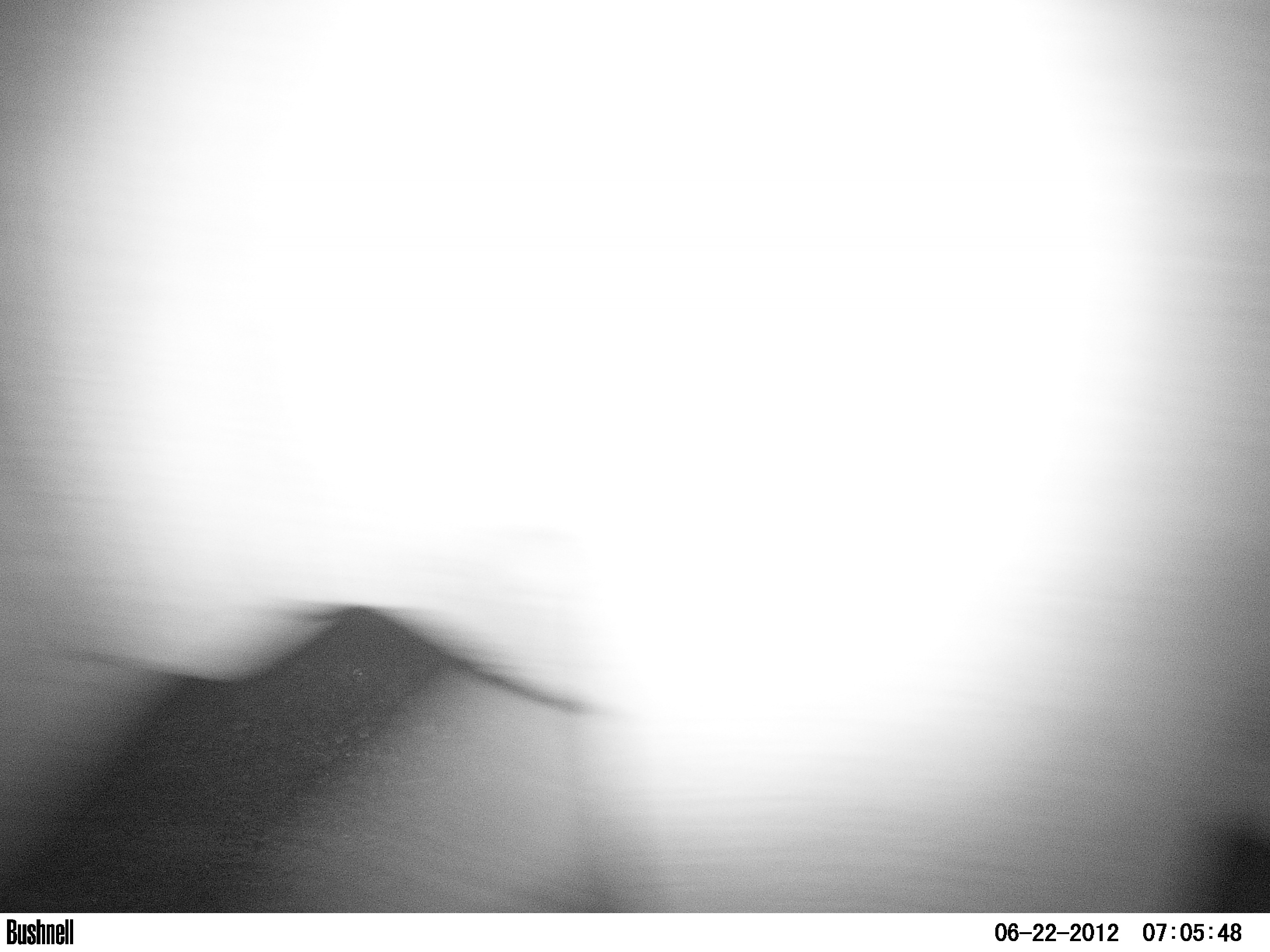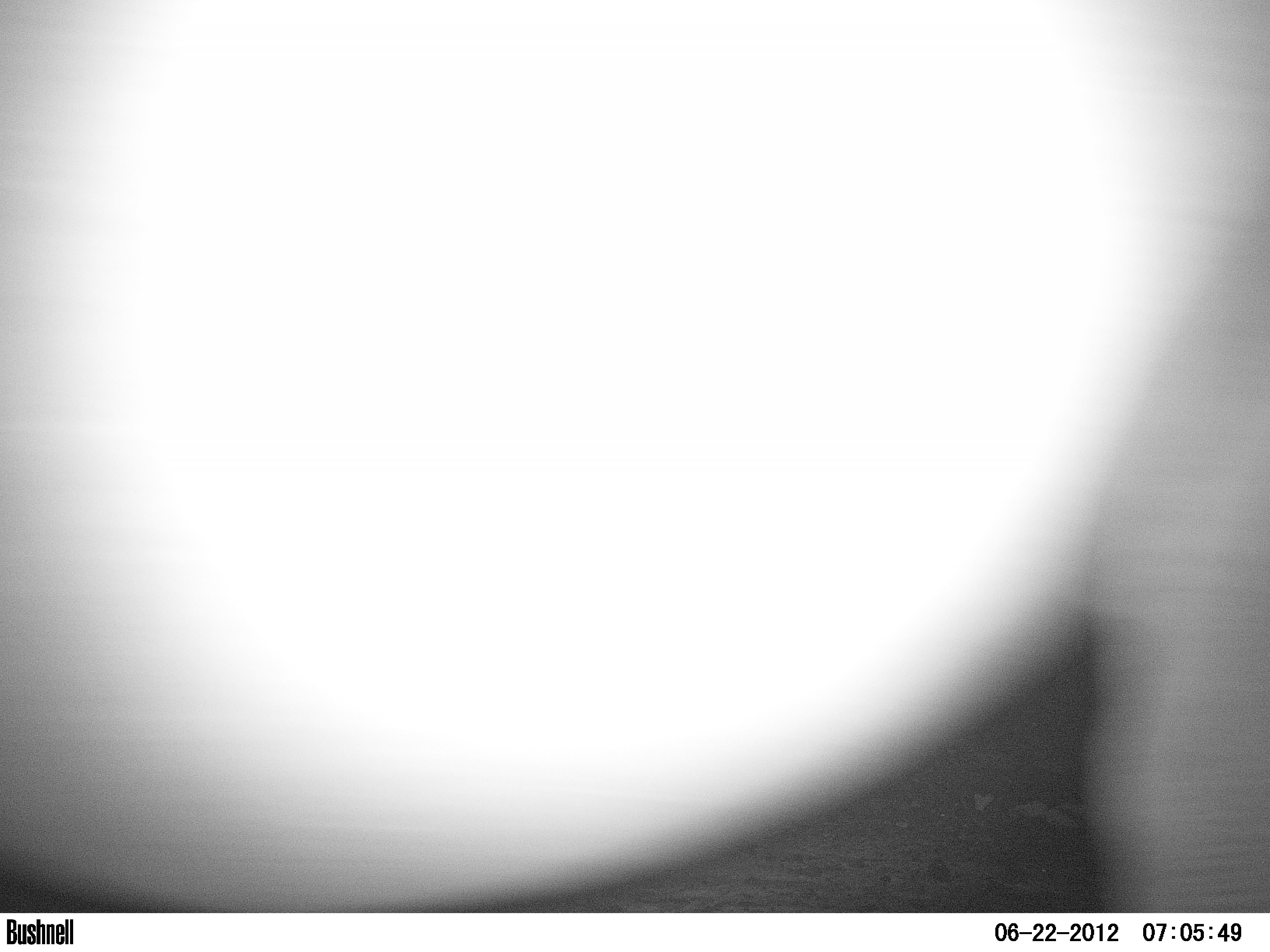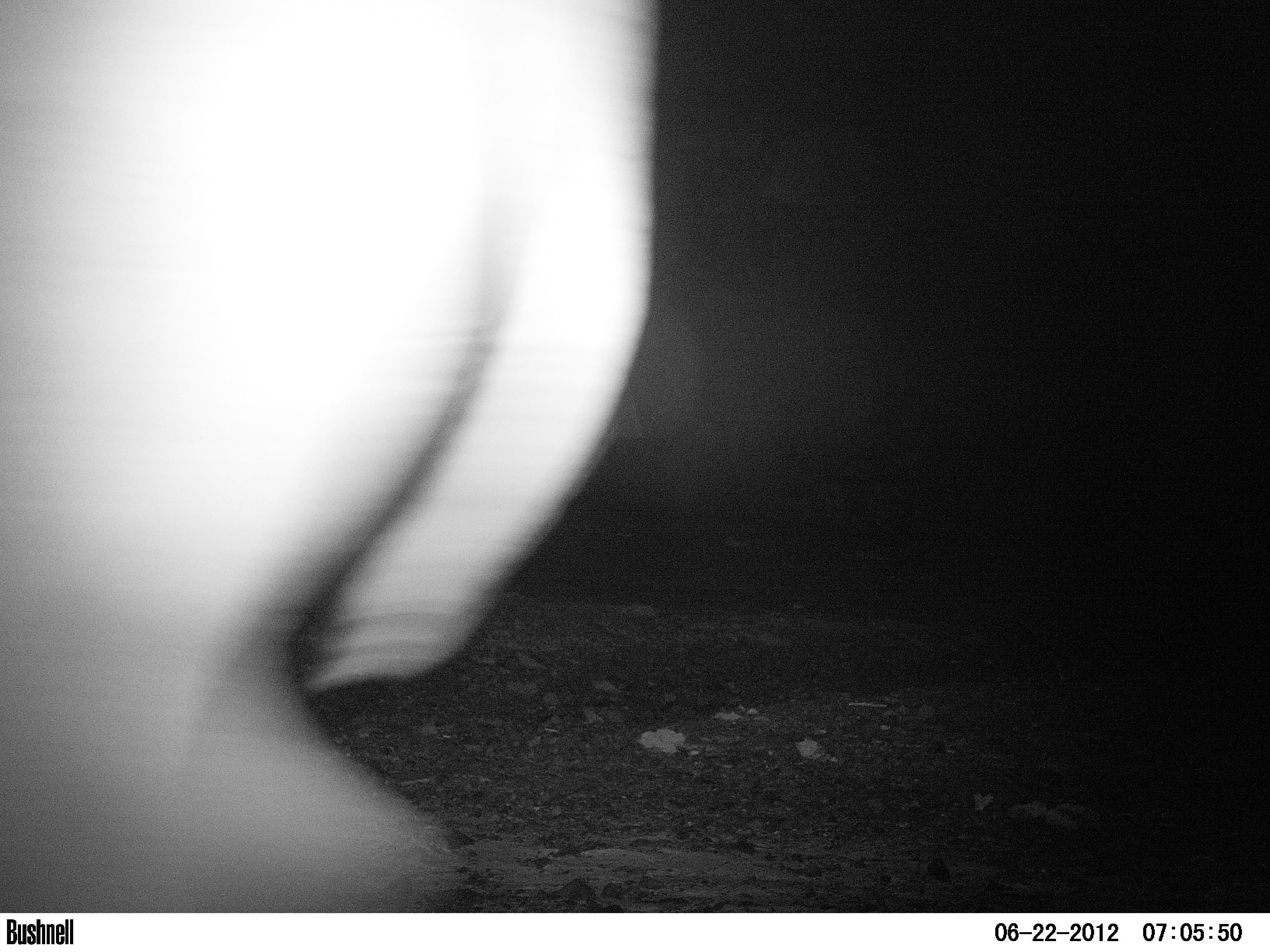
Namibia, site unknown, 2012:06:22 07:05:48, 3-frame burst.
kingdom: Animalia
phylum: Chordata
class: Mammalia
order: Perissodactyla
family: Rhinocerotidae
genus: Diceros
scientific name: Diceros bicornis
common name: black rhinoceros